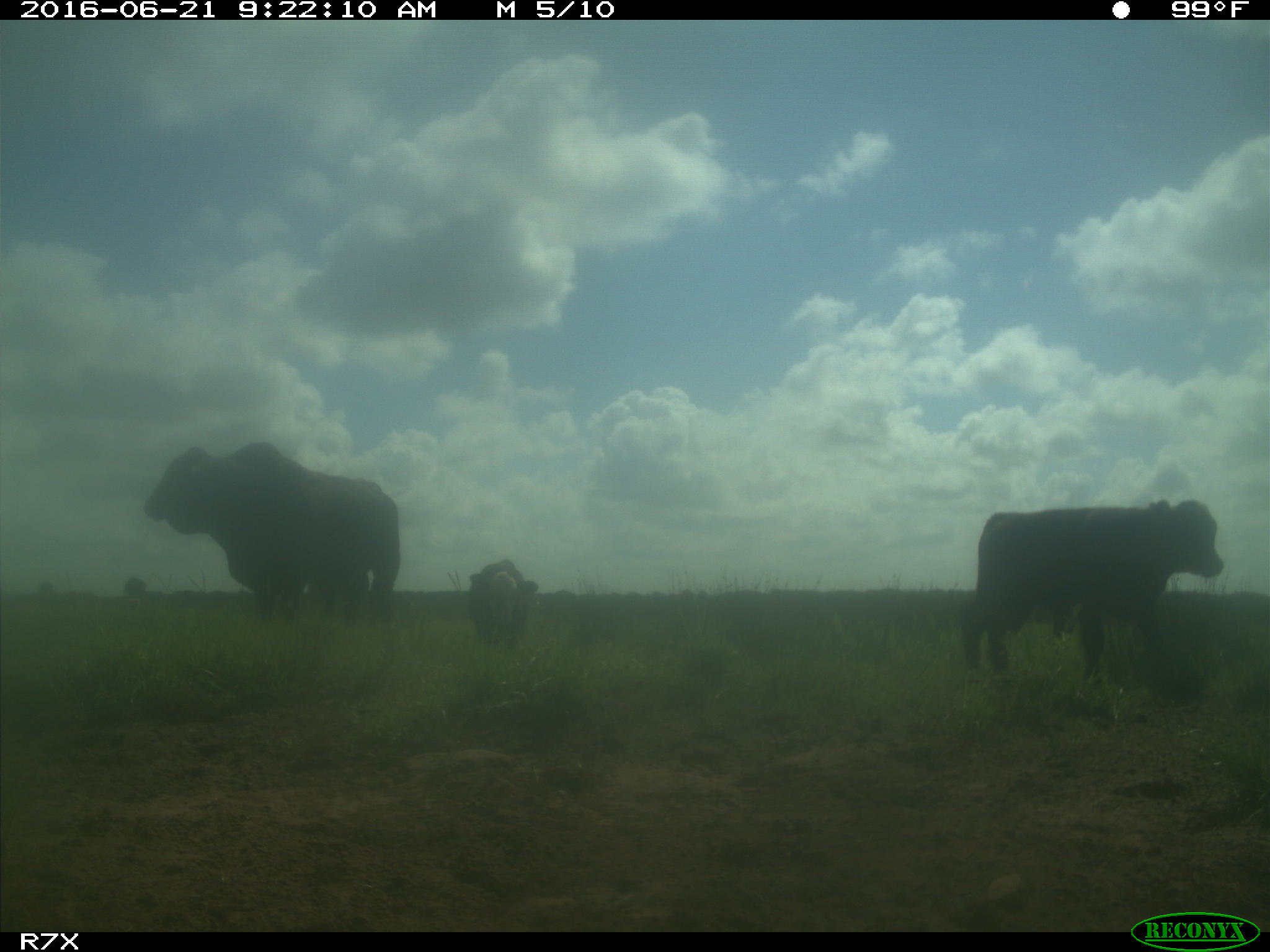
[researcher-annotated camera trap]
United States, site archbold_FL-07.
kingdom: Animalia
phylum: Chordata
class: Mammalia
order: Artiodactyla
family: Bovidae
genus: Bos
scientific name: Bos taurus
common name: domestic cow